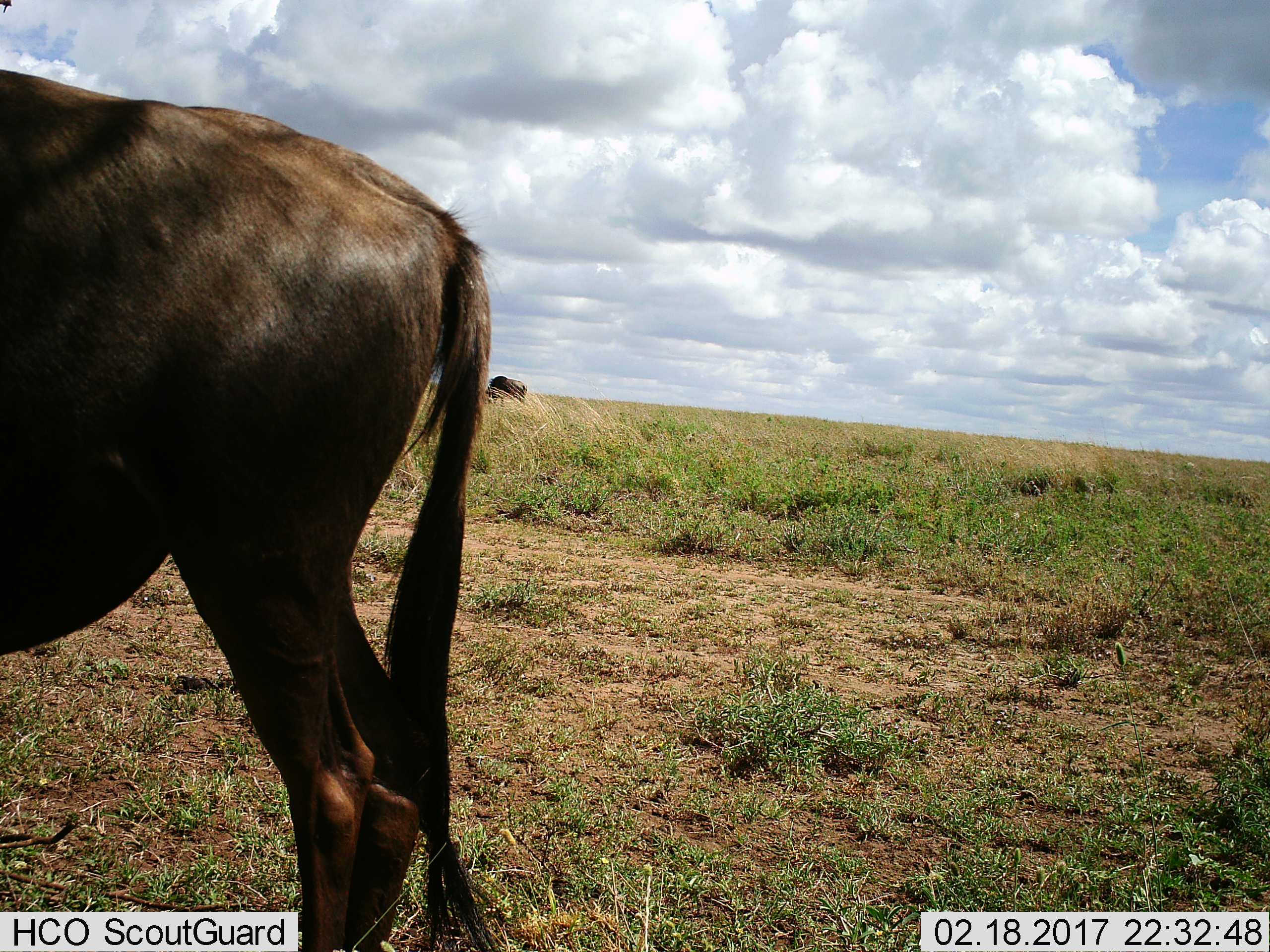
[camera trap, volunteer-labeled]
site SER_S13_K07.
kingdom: Animalia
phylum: Chordata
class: Mammalia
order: Artiodactyla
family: Bovidae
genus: Connochaetes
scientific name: Connochaetes taurinus taurinus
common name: blue wildebeest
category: wildebeestblue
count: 2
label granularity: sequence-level